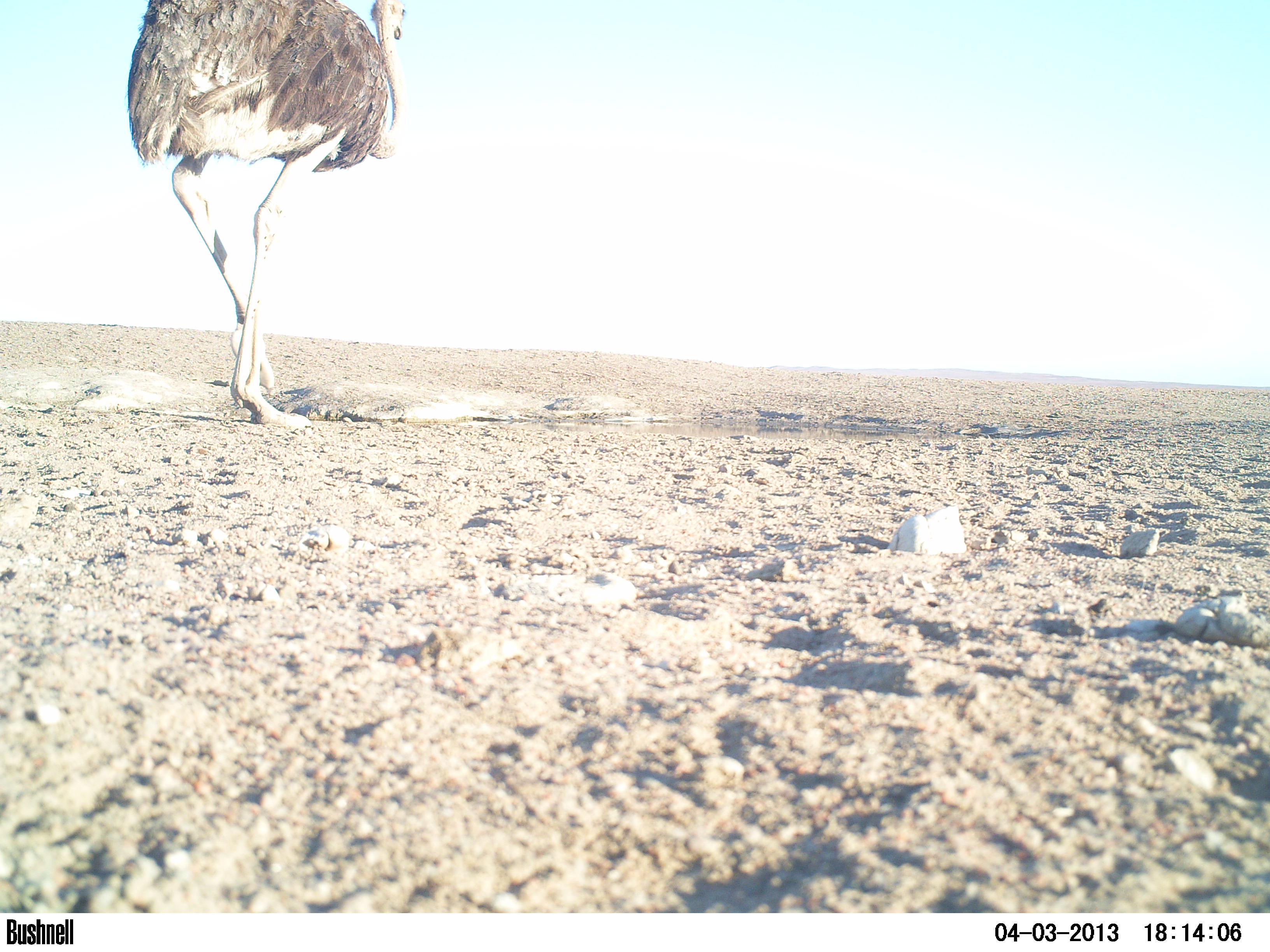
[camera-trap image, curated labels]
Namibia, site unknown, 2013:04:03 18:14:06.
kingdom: Animalia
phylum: Chordata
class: Aves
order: Struthioniformes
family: Struthionidae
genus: Struthio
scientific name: Struthio camelus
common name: common ostrich